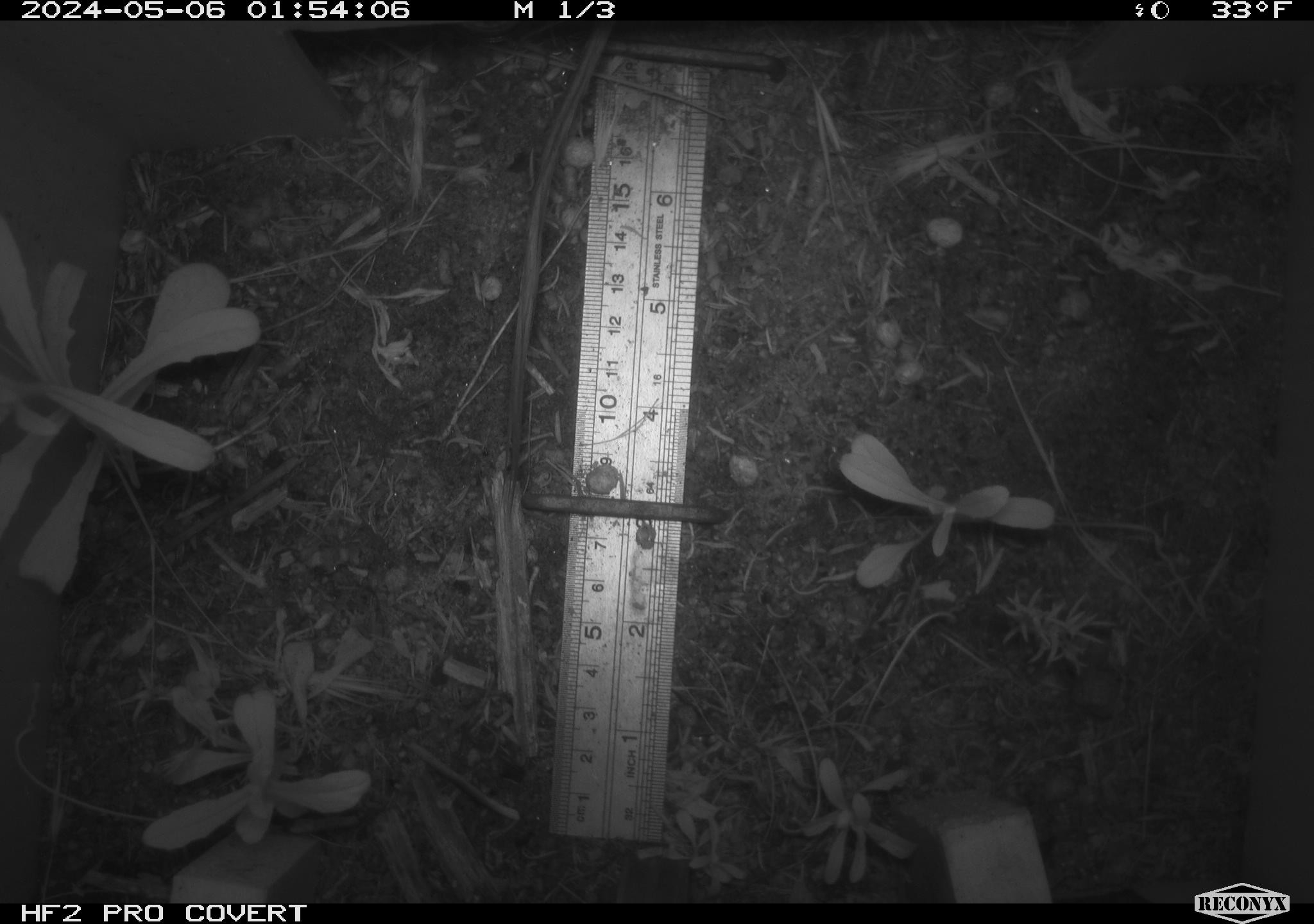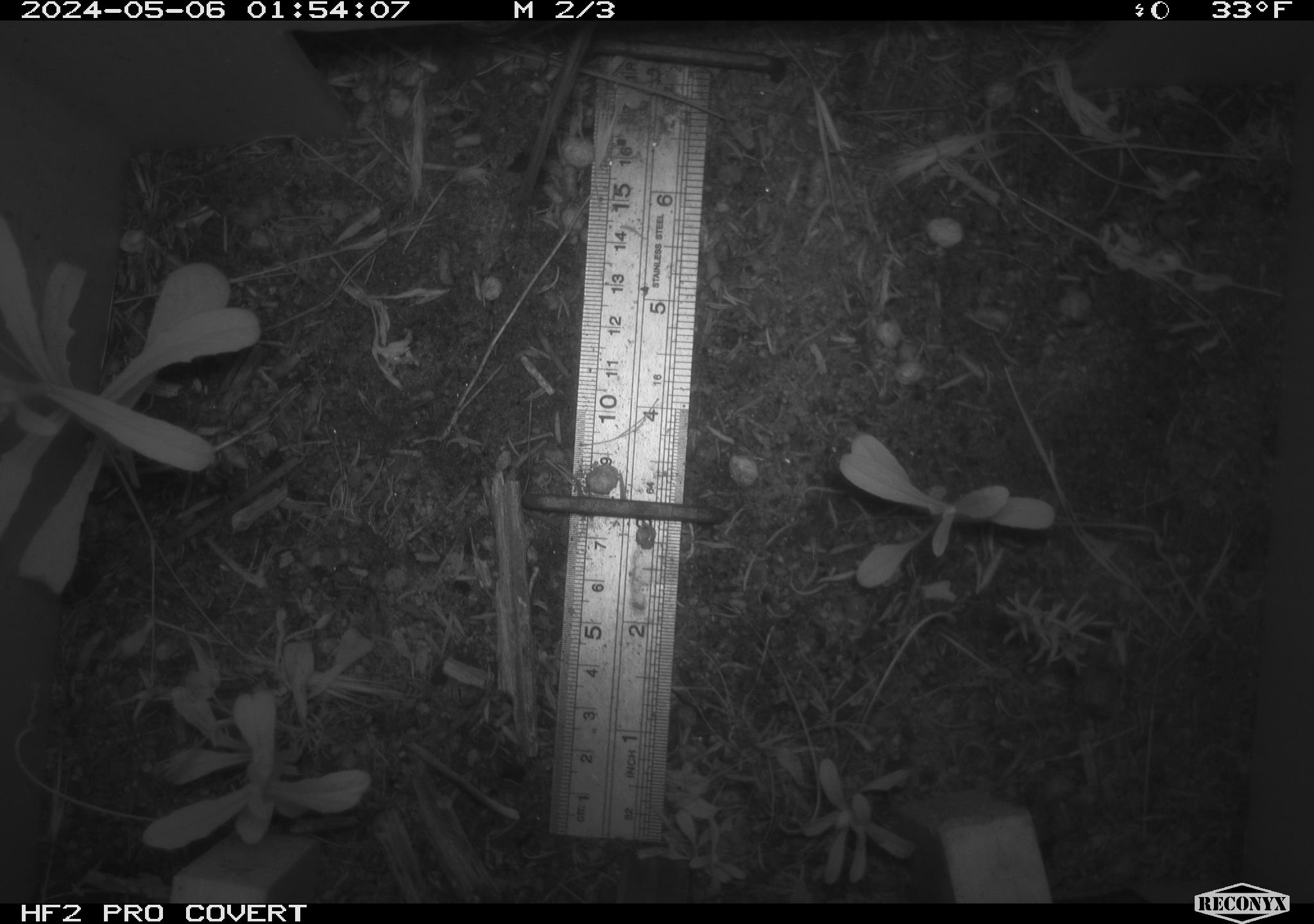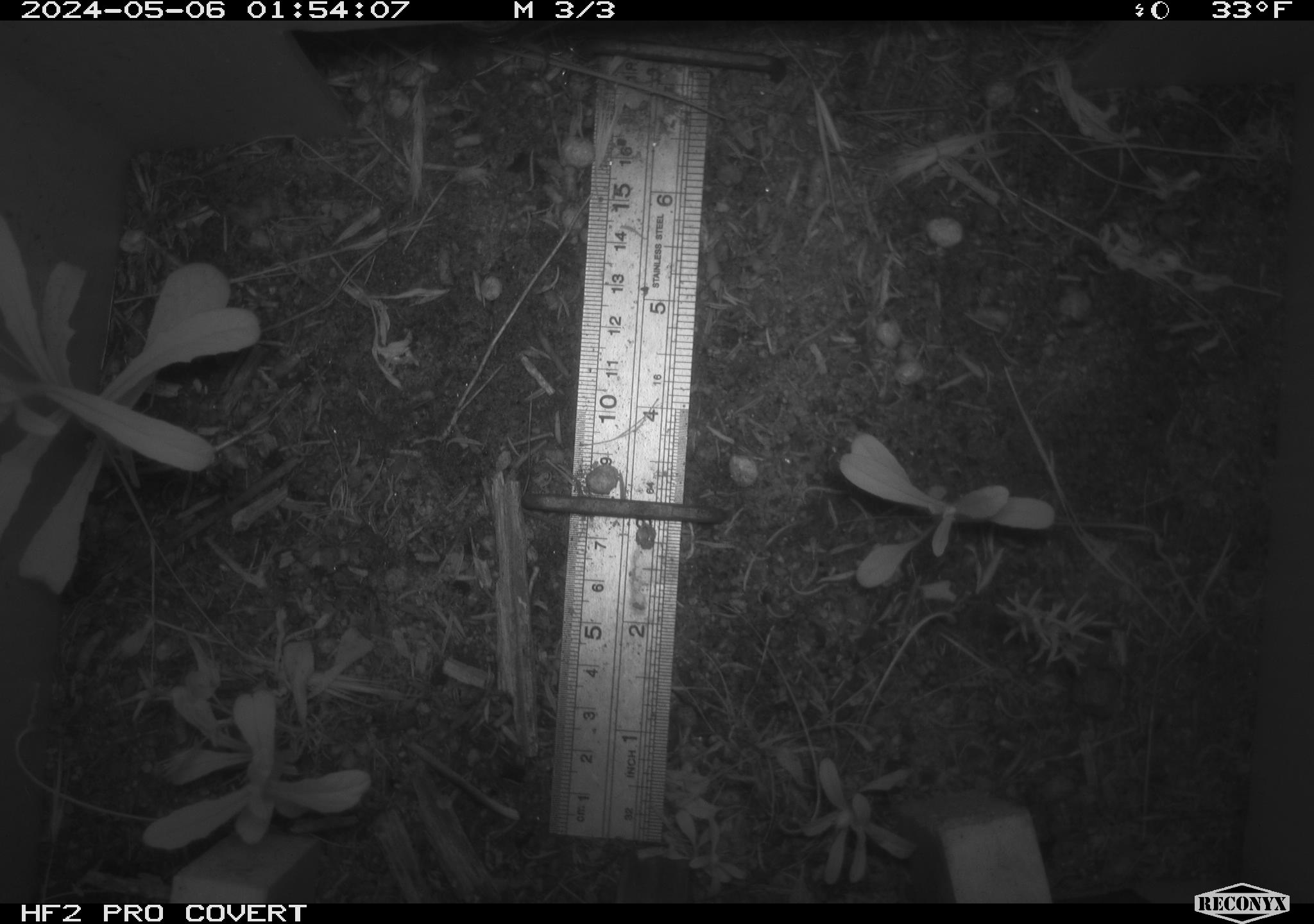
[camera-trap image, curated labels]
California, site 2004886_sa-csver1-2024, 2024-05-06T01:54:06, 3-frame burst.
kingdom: Animalia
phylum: Chordata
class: Mammalia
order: Rodentia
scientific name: Rodentia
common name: rodent